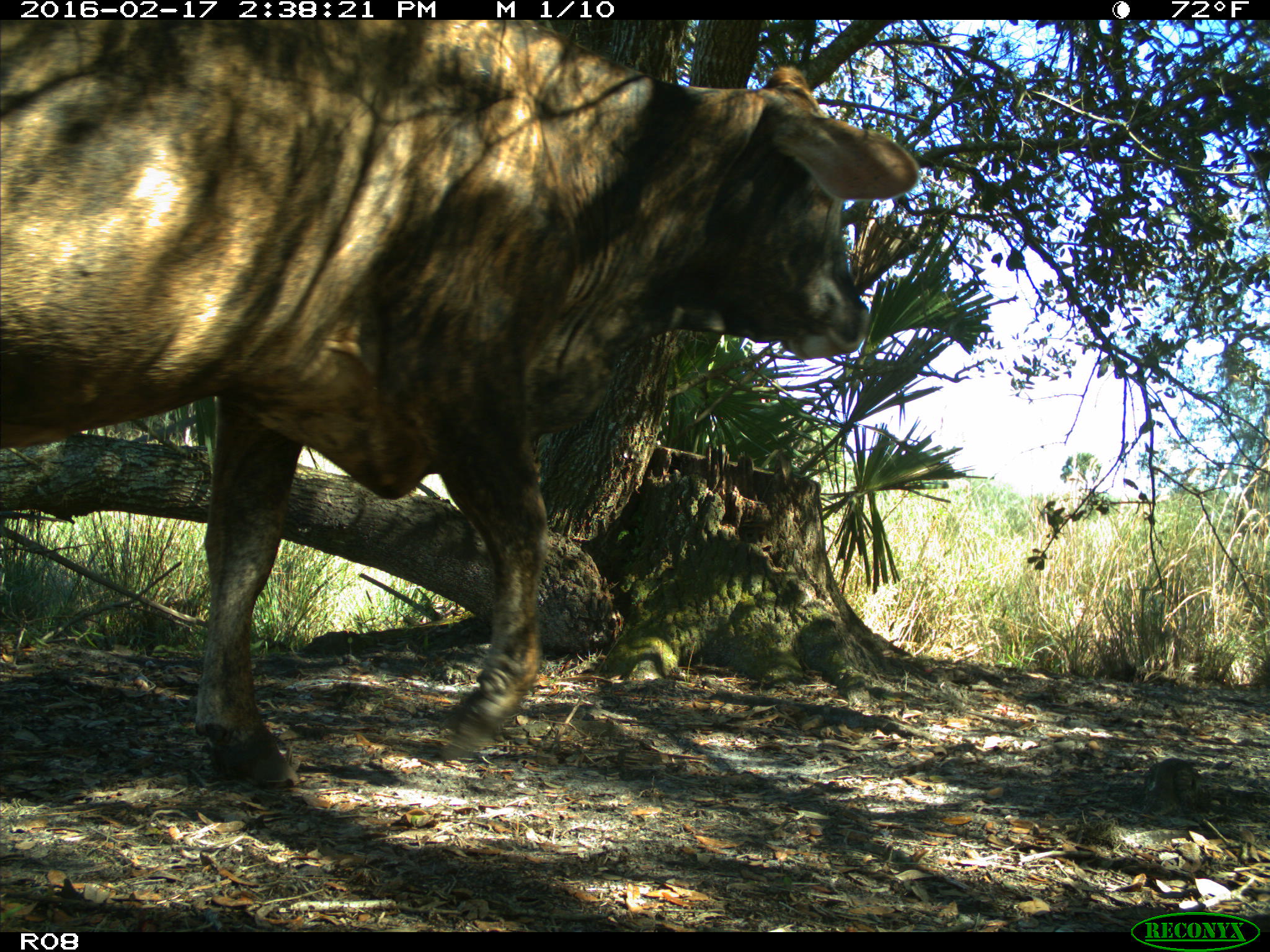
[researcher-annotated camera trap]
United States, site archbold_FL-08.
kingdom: Animalia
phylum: Chordata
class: Mammalia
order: Artiodactyla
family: Bovidae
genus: Bos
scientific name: Bos taurus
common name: domestic cow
Bos taurus (domestic cow).